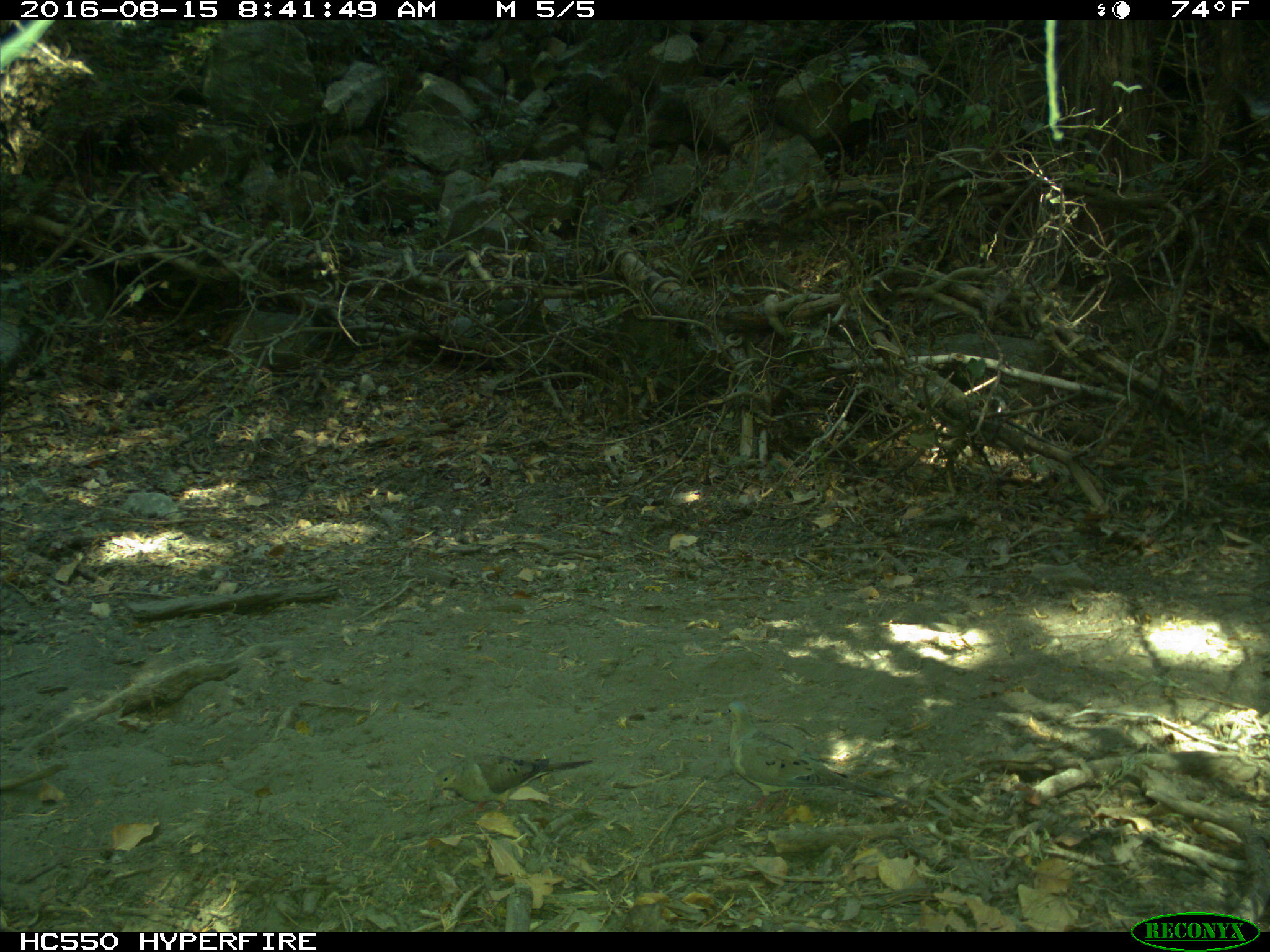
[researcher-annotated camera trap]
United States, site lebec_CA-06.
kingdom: Animalia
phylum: Chordata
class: Aves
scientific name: Aves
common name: birds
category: unidentified bird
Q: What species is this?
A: Unidentified bird (birds) (Aves).